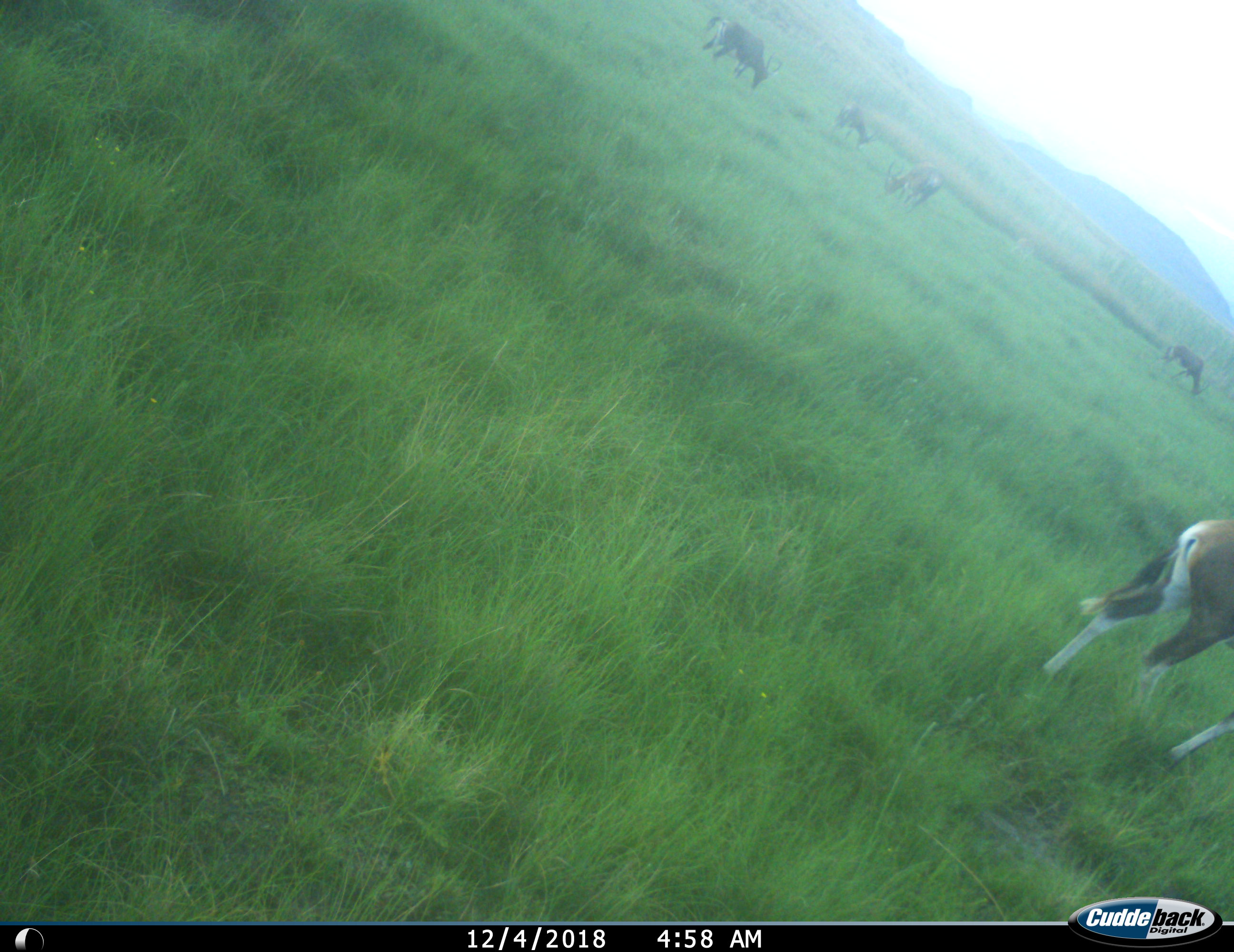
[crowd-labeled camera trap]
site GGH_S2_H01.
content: unidentified animal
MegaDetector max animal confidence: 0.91